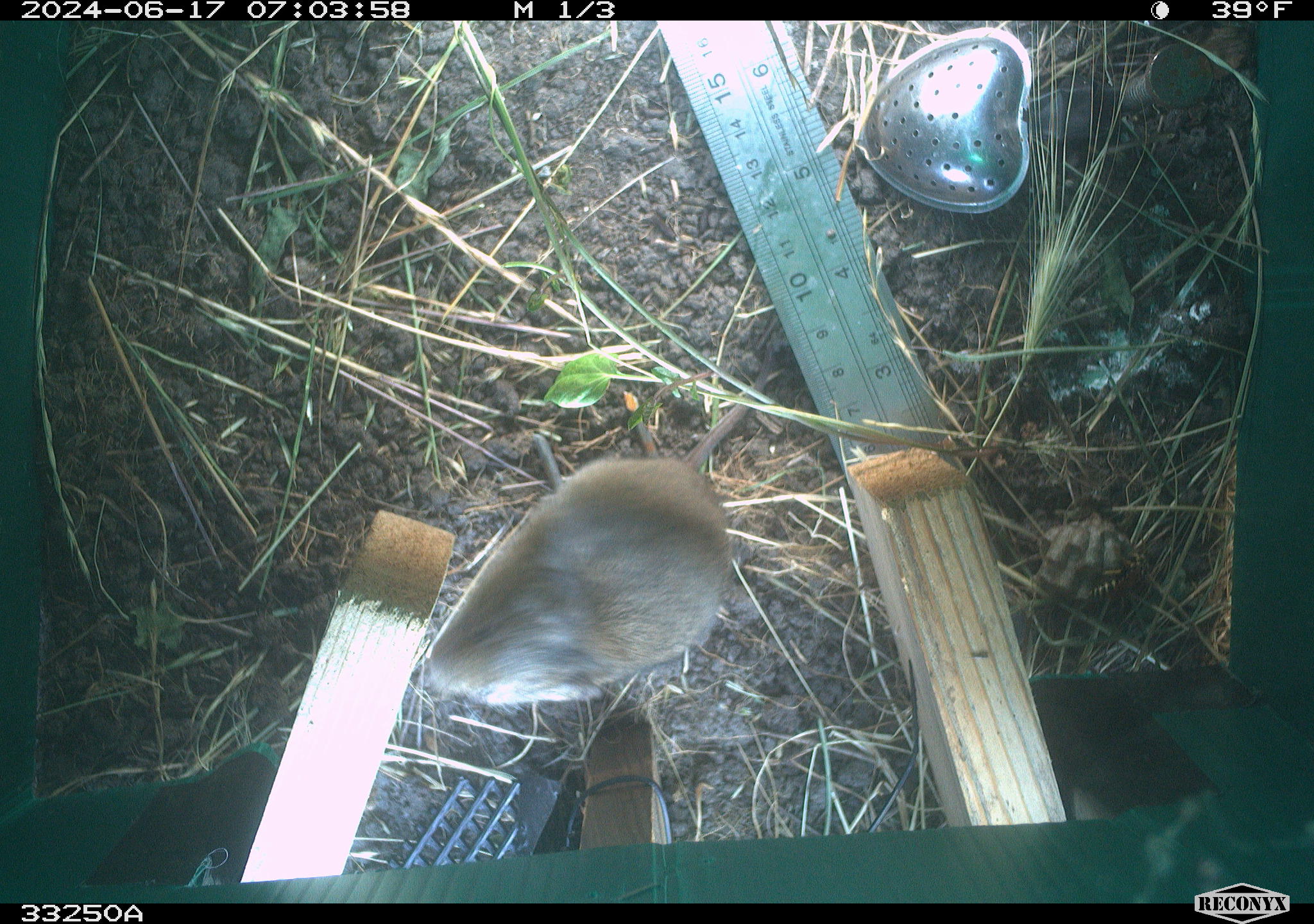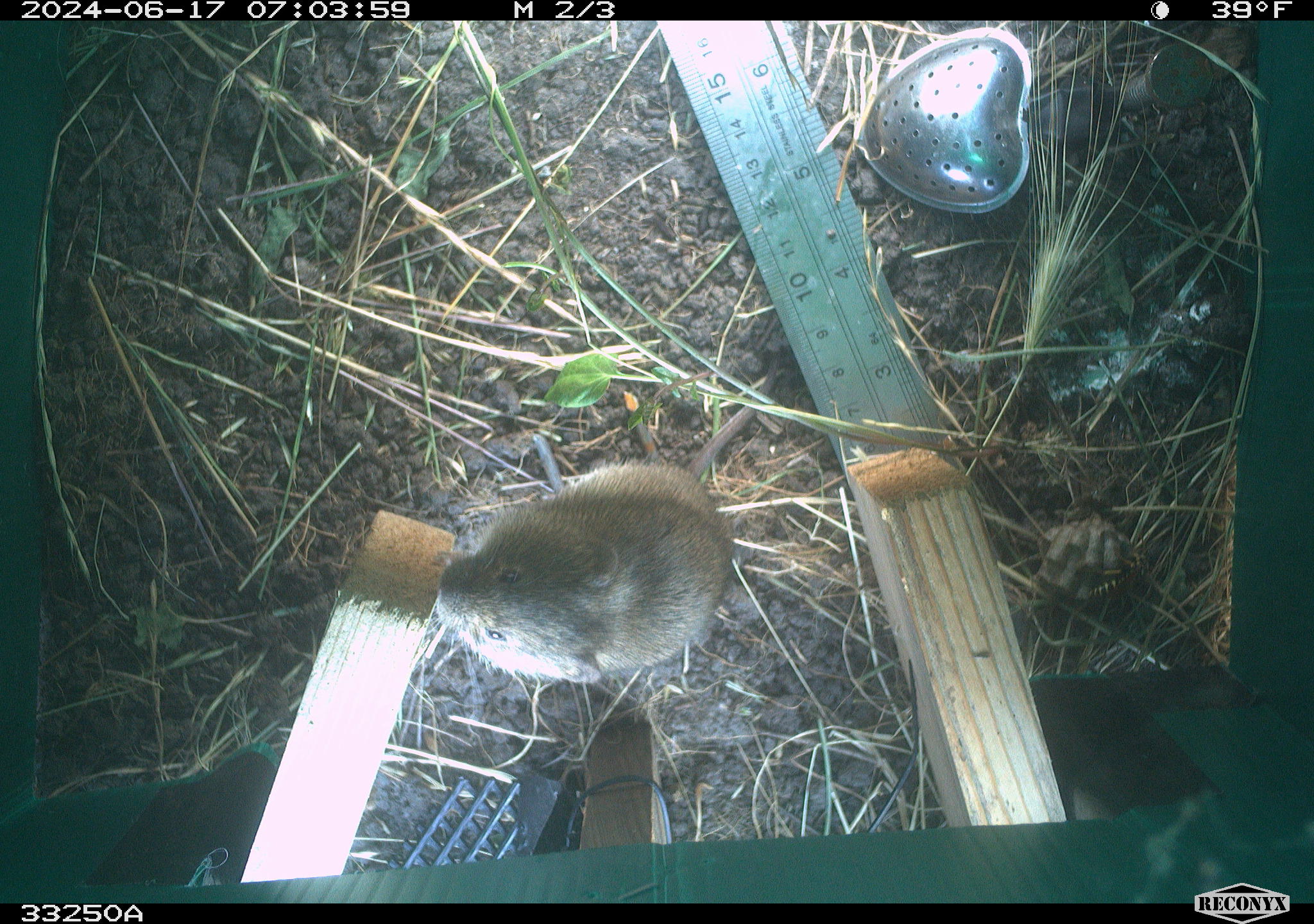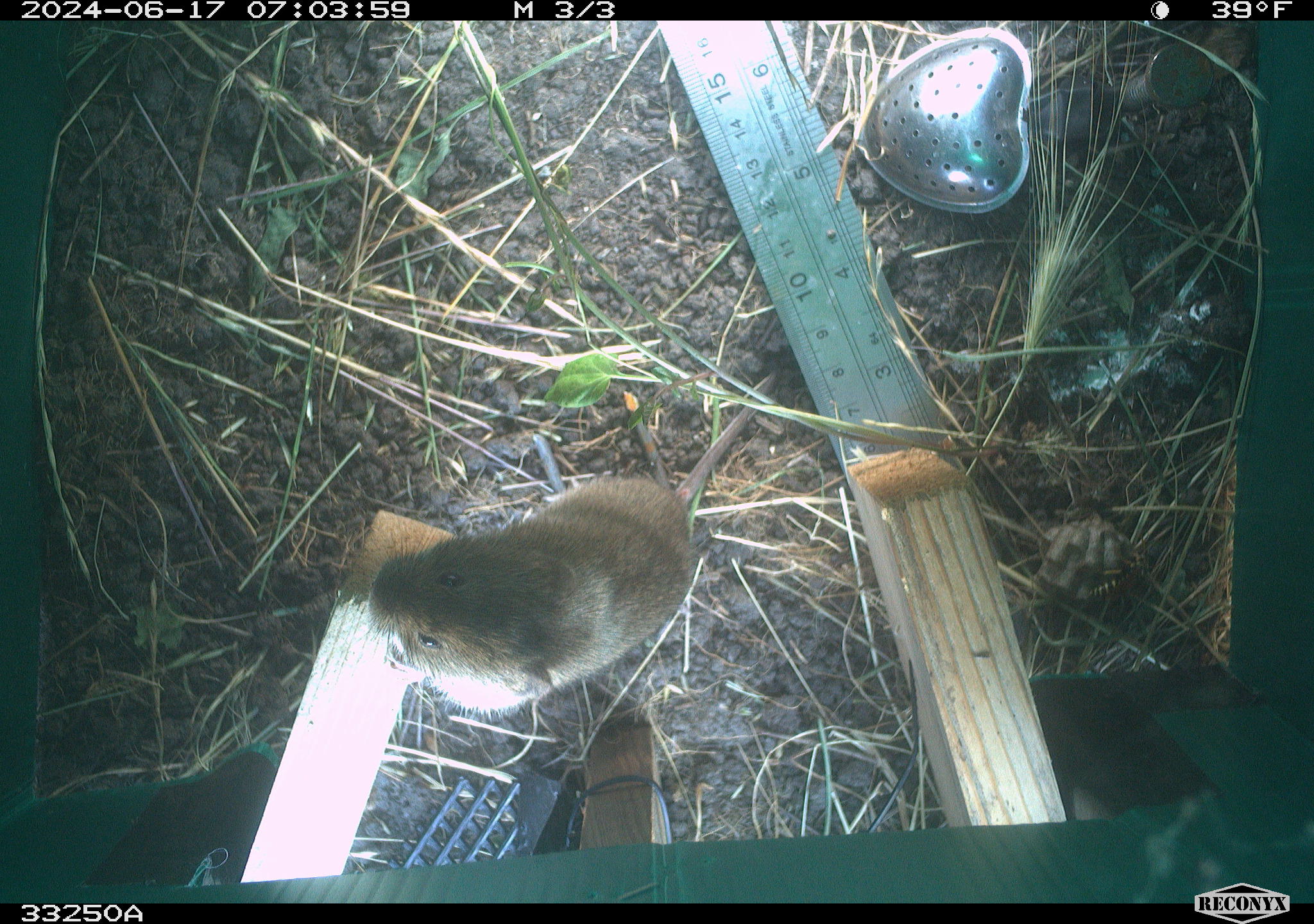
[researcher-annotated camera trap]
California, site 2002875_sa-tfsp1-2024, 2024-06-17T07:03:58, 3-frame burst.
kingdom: Animalia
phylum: Chordata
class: Mammalia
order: Rodentia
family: Cricetidae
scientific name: Arvicolinae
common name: voles, lemmings, and muskrats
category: arvicolinae subfamily